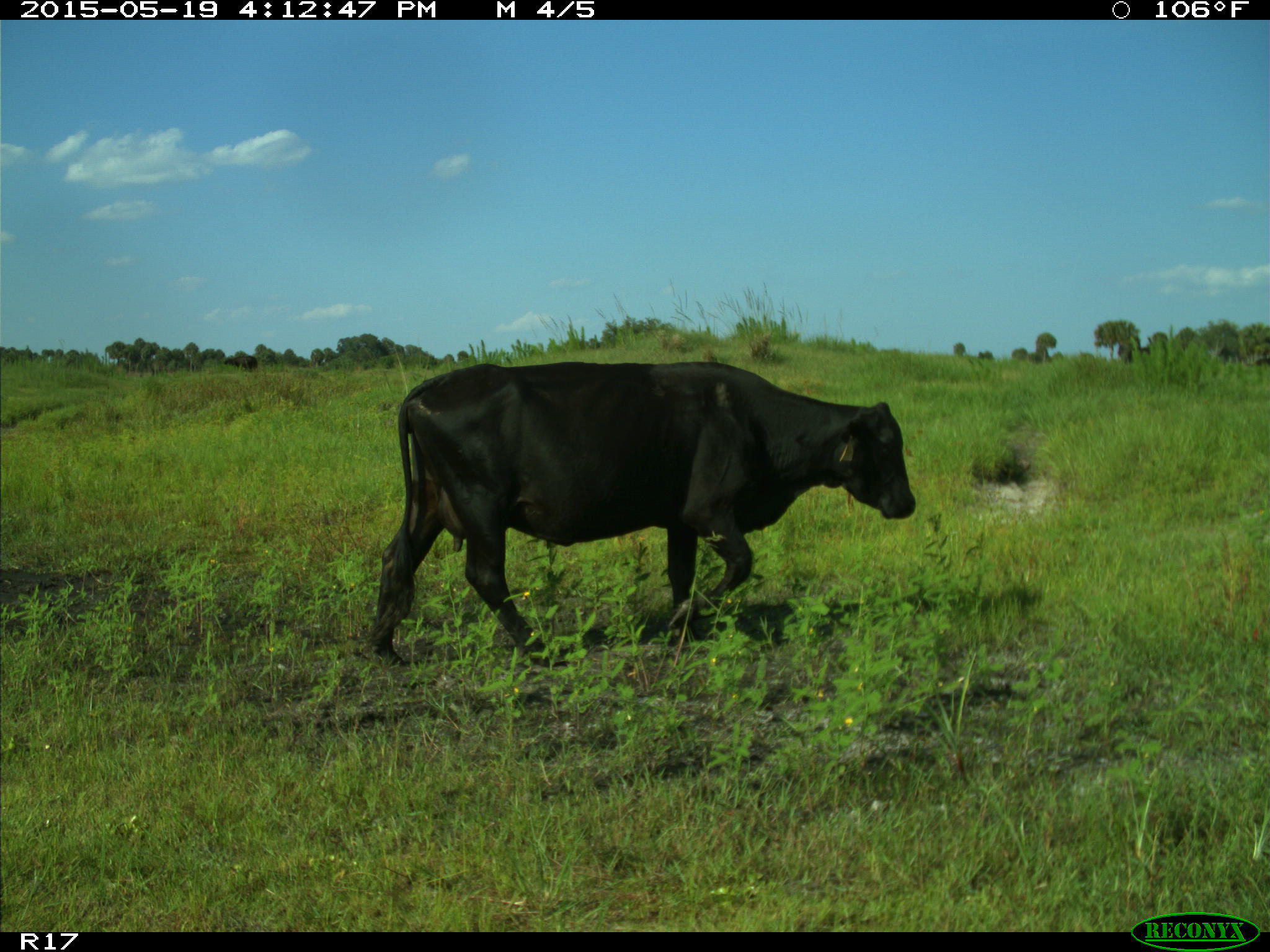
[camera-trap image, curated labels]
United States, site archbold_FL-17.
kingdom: Animalia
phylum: Chordata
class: Mammalia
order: Artiodactyla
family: Bovidae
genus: Bos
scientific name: Bos taurus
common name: domestic cow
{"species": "Bos taurus (domestic cow)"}